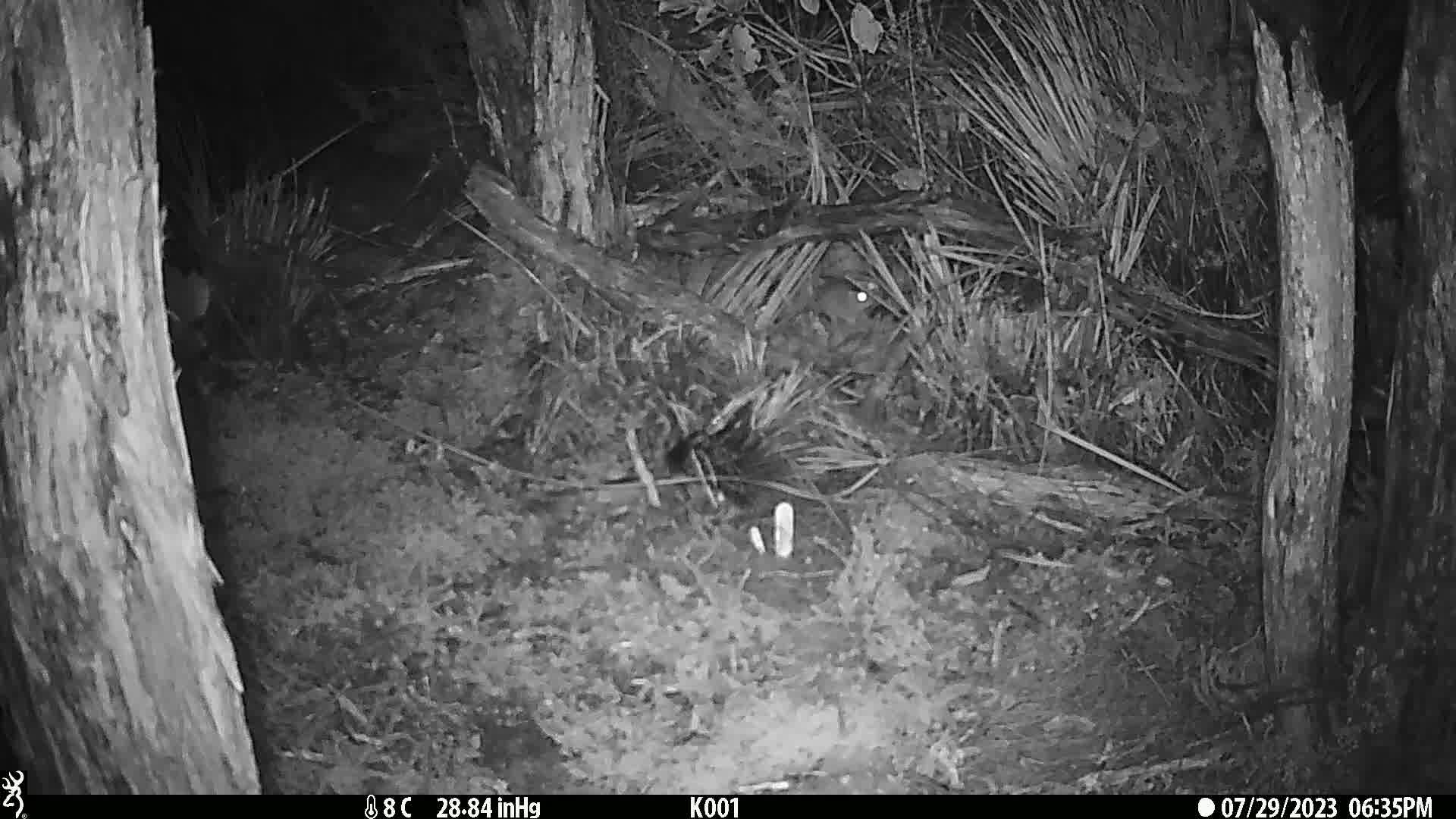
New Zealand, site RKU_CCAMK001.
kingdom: Animalia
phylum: Chordata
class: Mammalia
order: Rodentia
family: Muridae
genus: Rattus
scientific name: Rattus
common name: rat